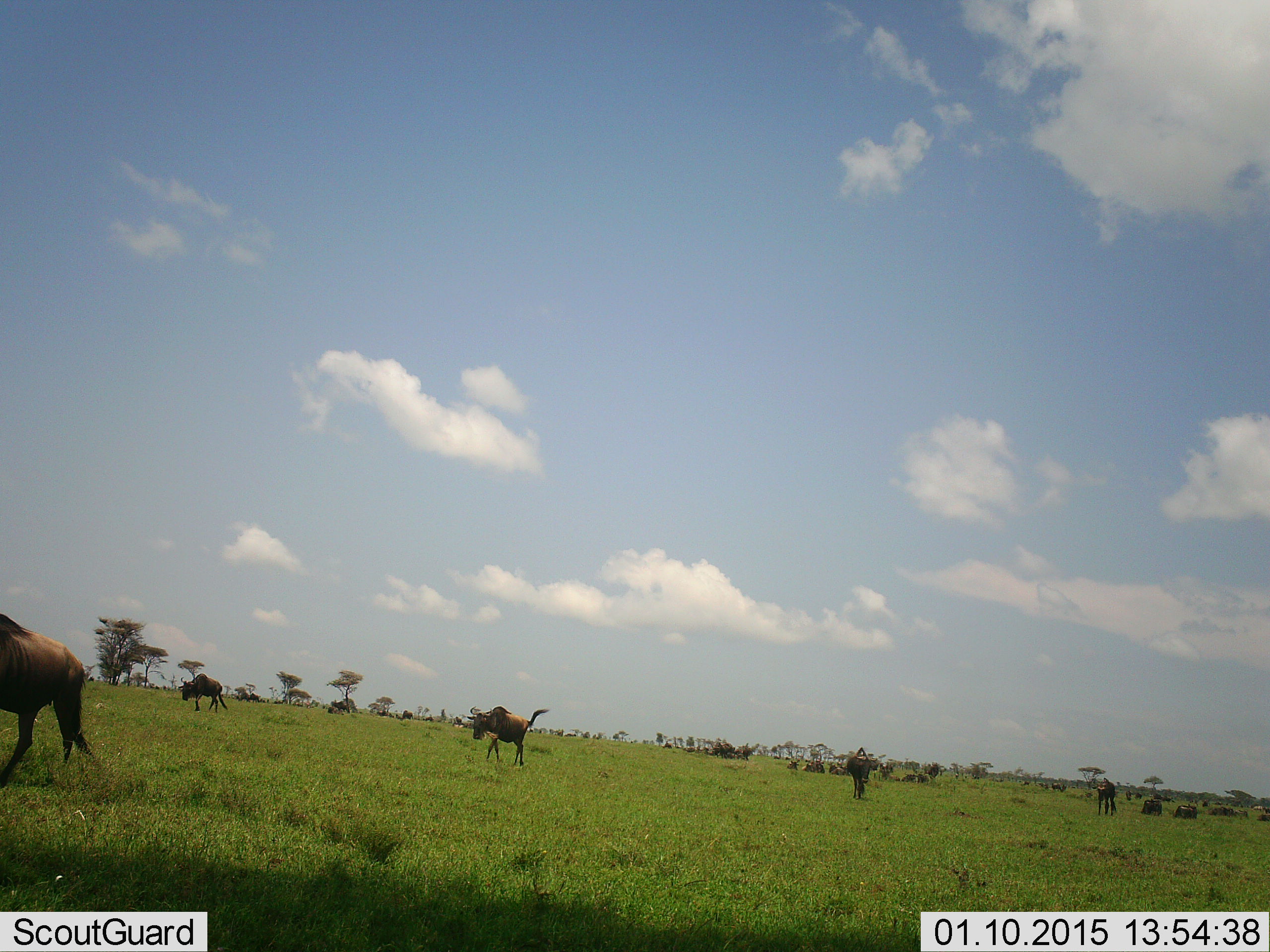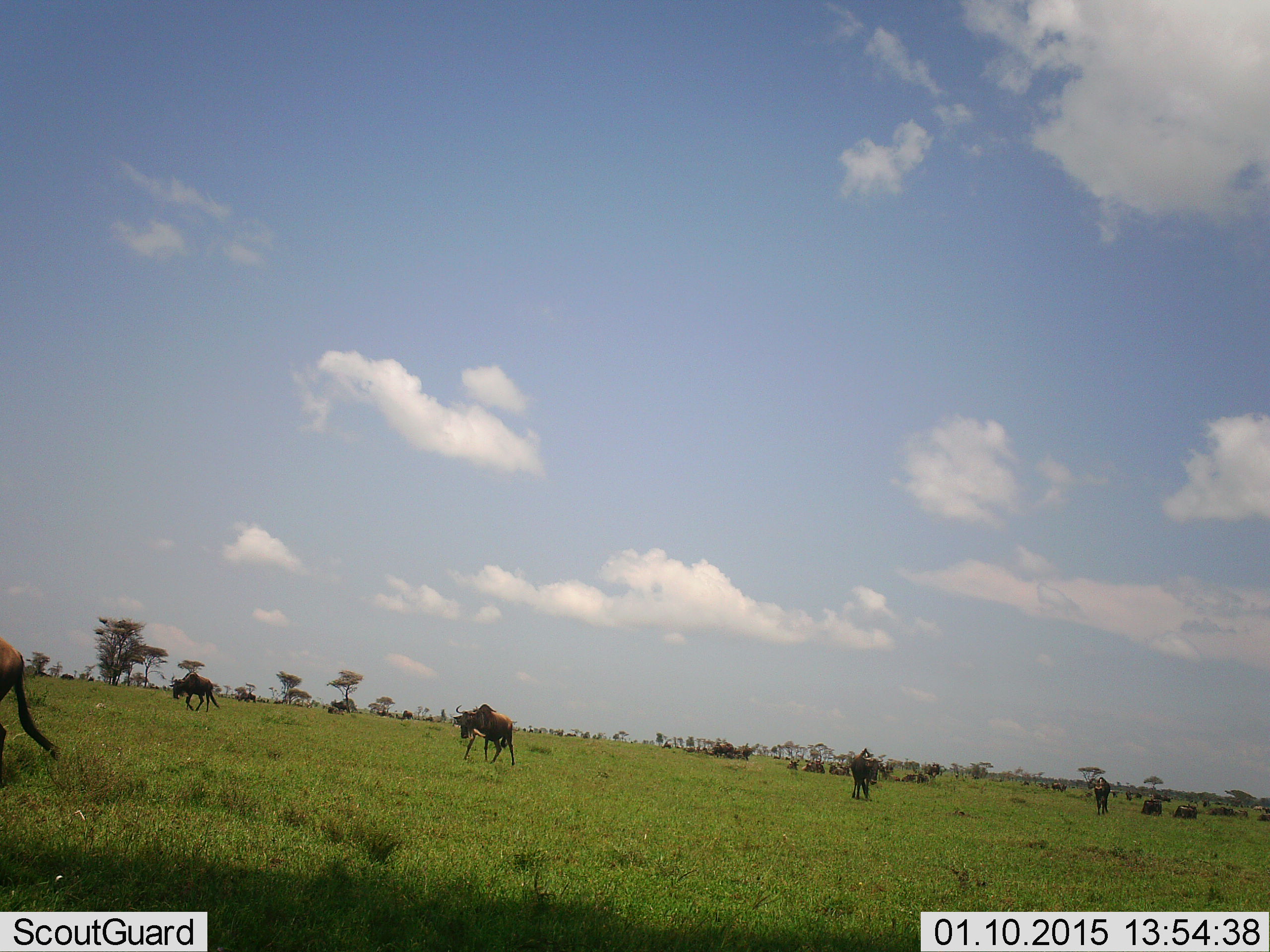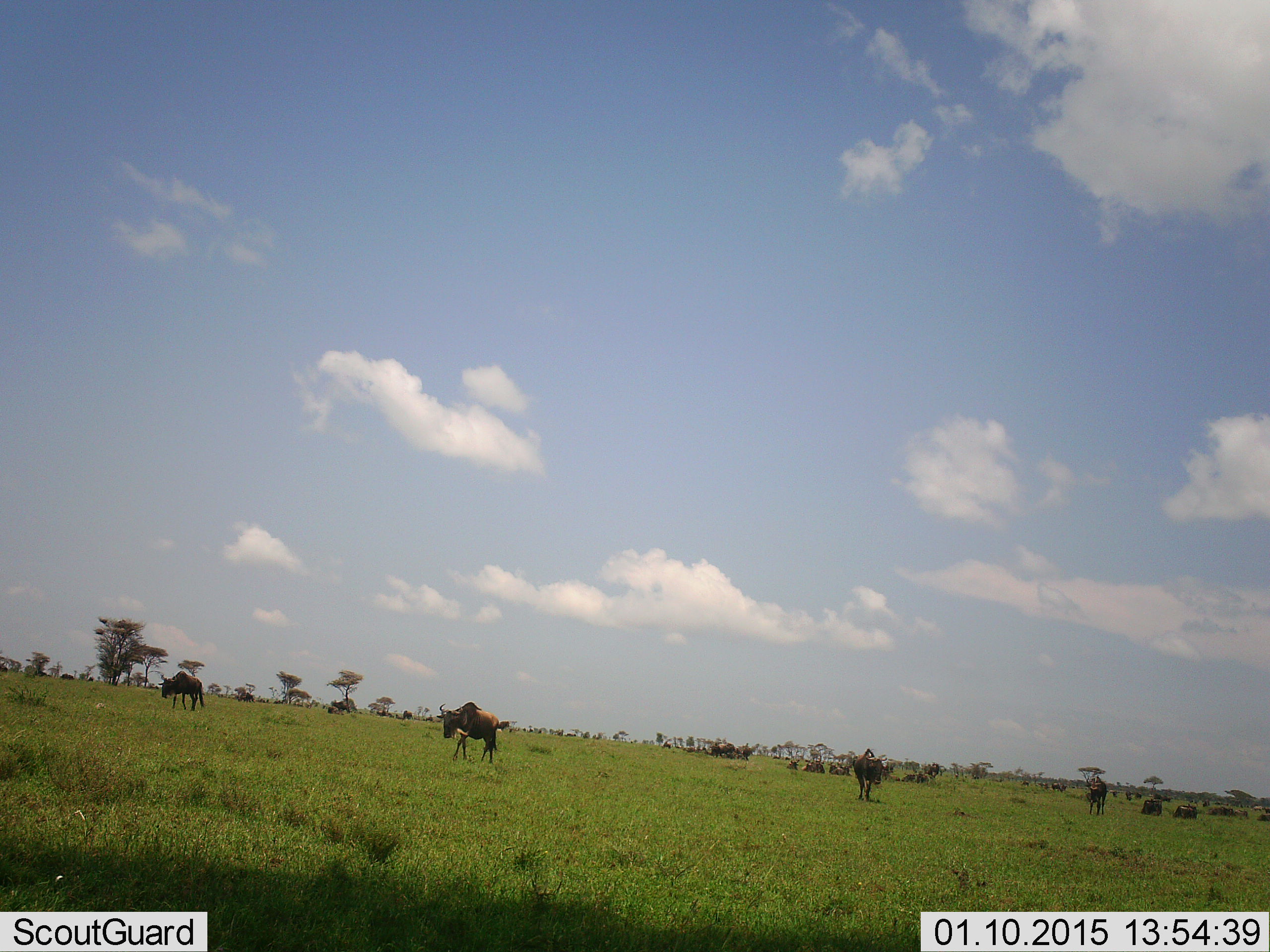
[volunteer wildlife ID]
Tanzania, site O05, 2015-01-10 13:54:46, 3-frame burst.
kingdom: Animalia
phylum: Chordata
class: Mammalia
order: Artiodactyla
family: Bovidae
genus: Connochaetes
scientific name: Connochaetes taurinus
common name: blue wildebeest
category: wildebeest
Wildebeest (blue wildebeest) (Connochaetes taurinus), count 10. Behavior (volunteer vote fractions): standing 30%, resting 30%, moving 90%, interacting 0%. Young present (vote fraction): 0%. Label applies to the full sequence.